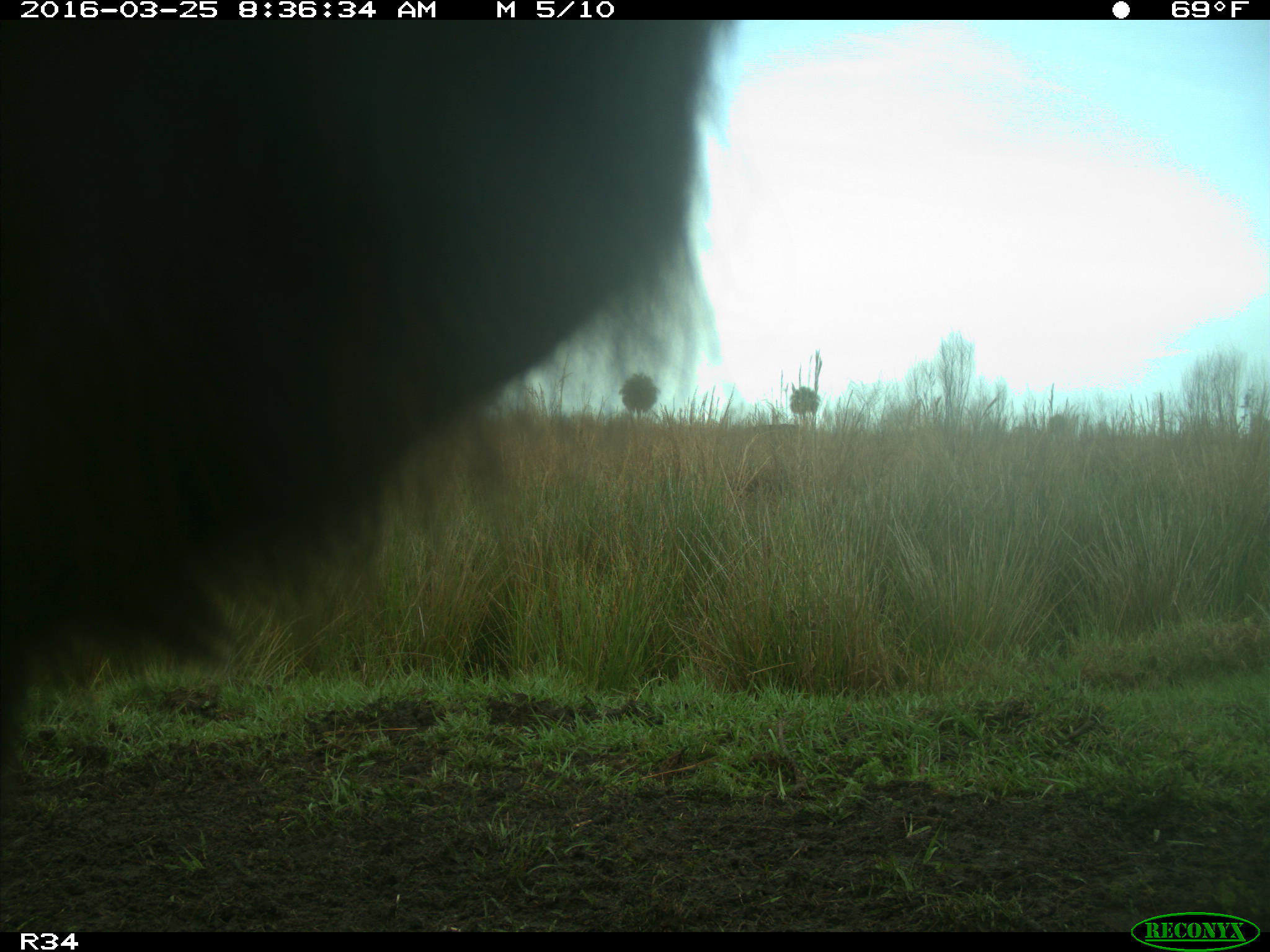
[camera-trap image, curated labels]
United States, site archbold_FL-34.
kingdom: Animalia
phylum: Chordata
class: Mammalia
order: Artiodactyla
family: Bovidae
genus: Bos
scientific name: Bos taurus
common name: domestic cow